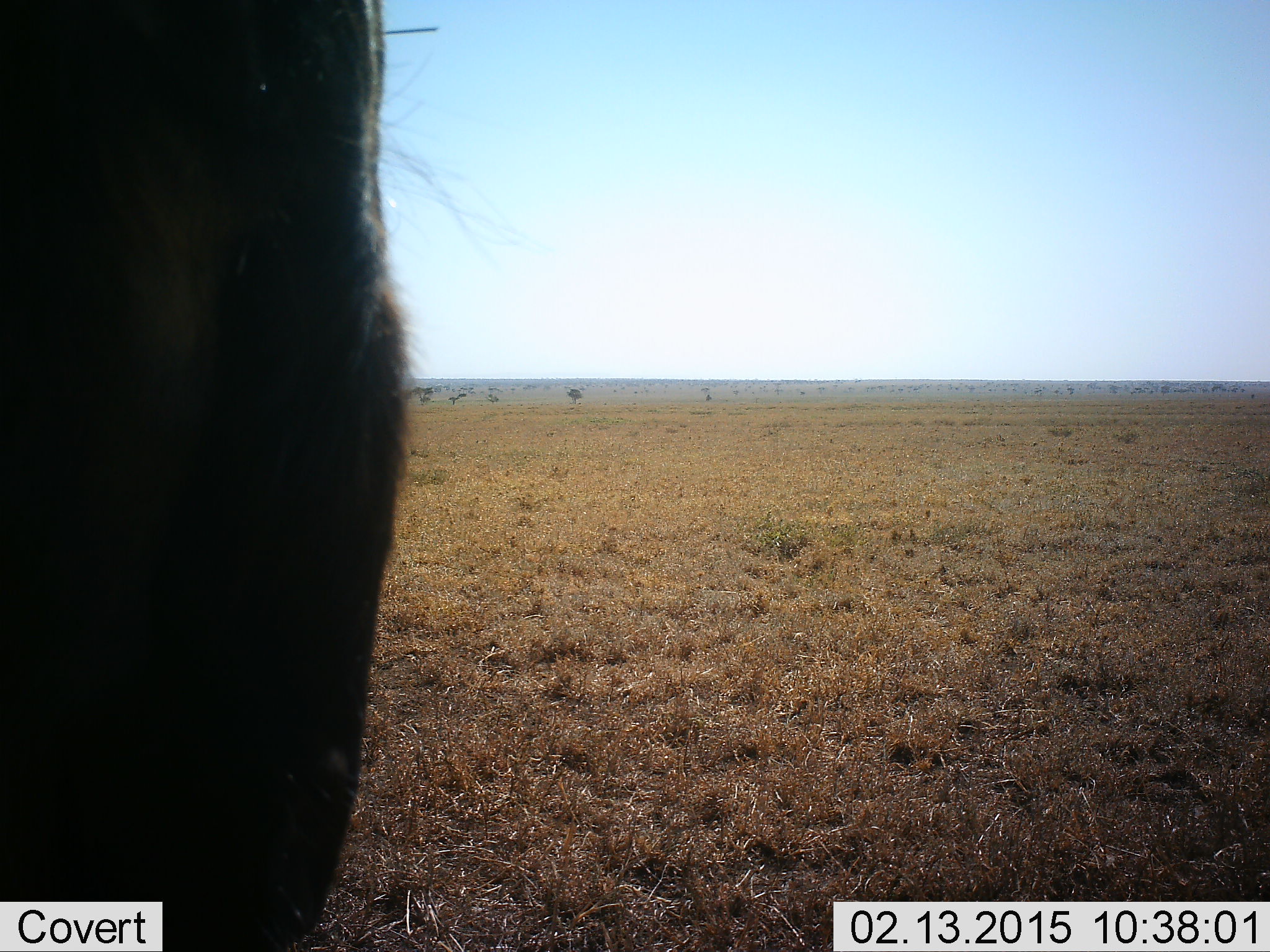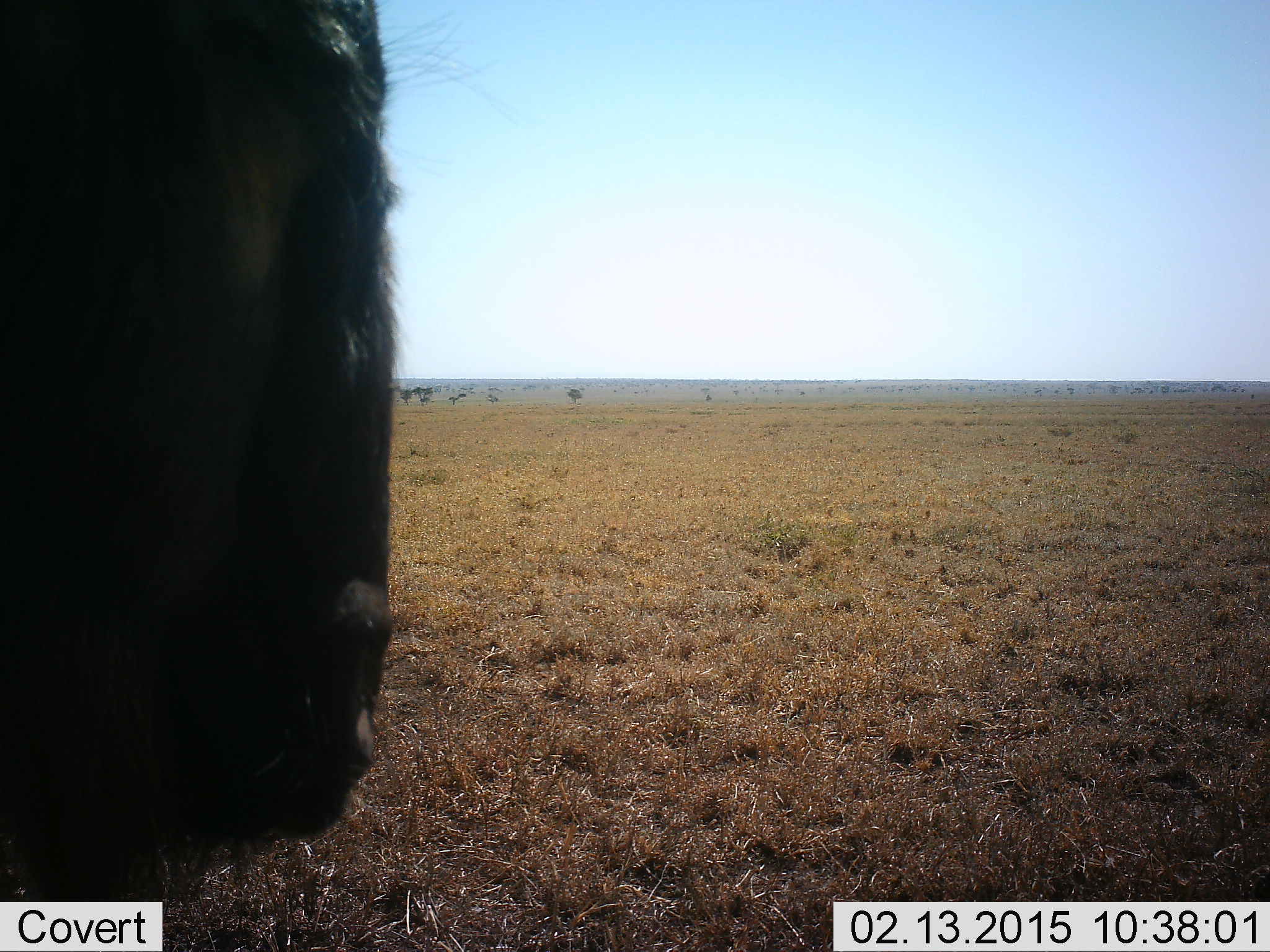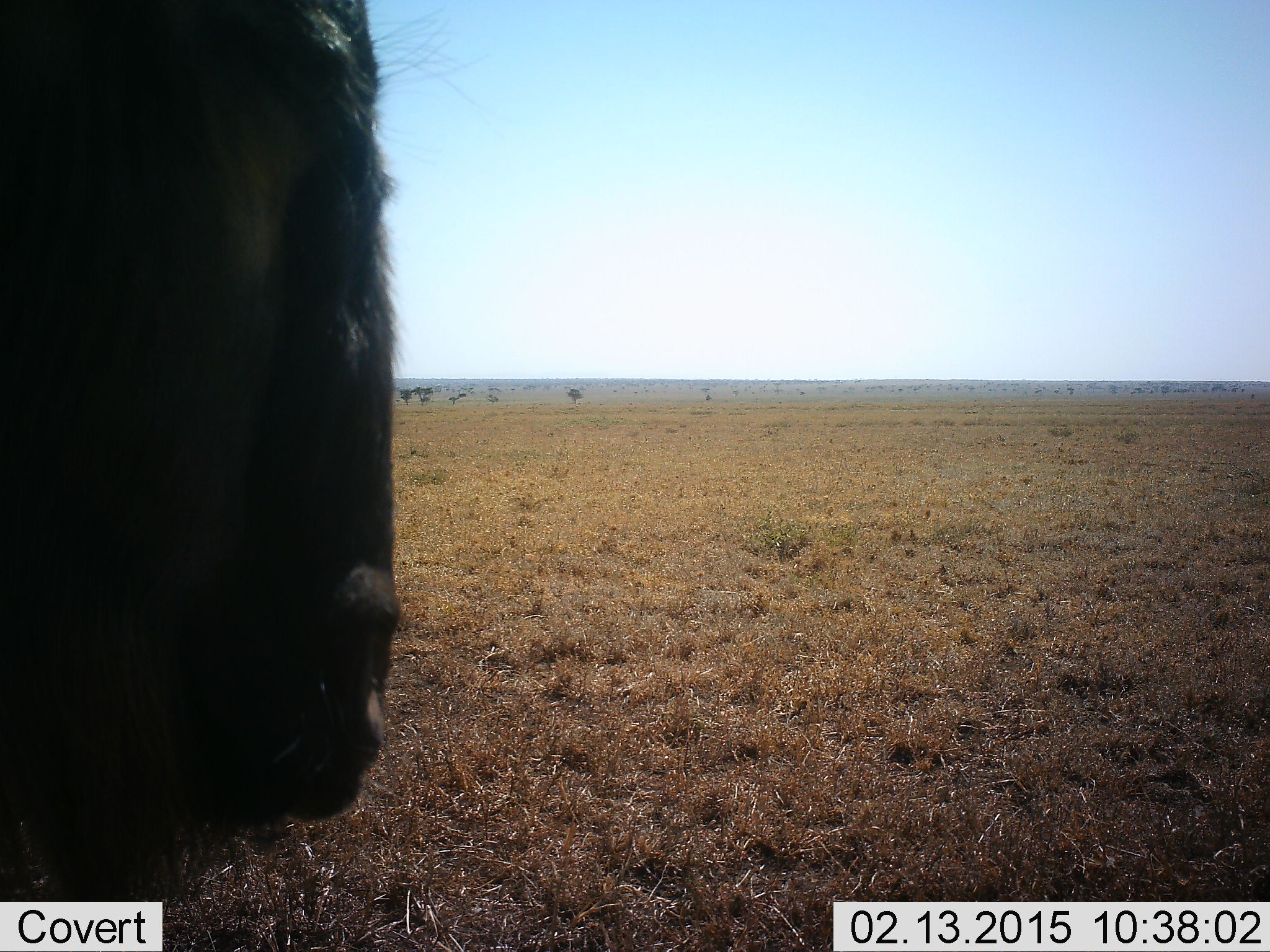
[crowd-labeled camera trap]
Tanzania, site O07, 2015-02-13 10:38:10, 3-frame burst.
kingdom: Animalia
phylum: Chordata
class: Mammalia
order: Artiodactyla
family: Bovidae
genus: Connochaetes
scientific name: Connochaetes taurinus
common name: blue wildebeest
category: wildebeest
Wildebeest (blue wildebeest) (Connochaetes taurinus), count 1. Behavior (volunteer vote fractions): standing 90%, resting 0%, moving 0%, interacting 0%. Young present (vote fraction): 0%. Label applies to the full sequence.